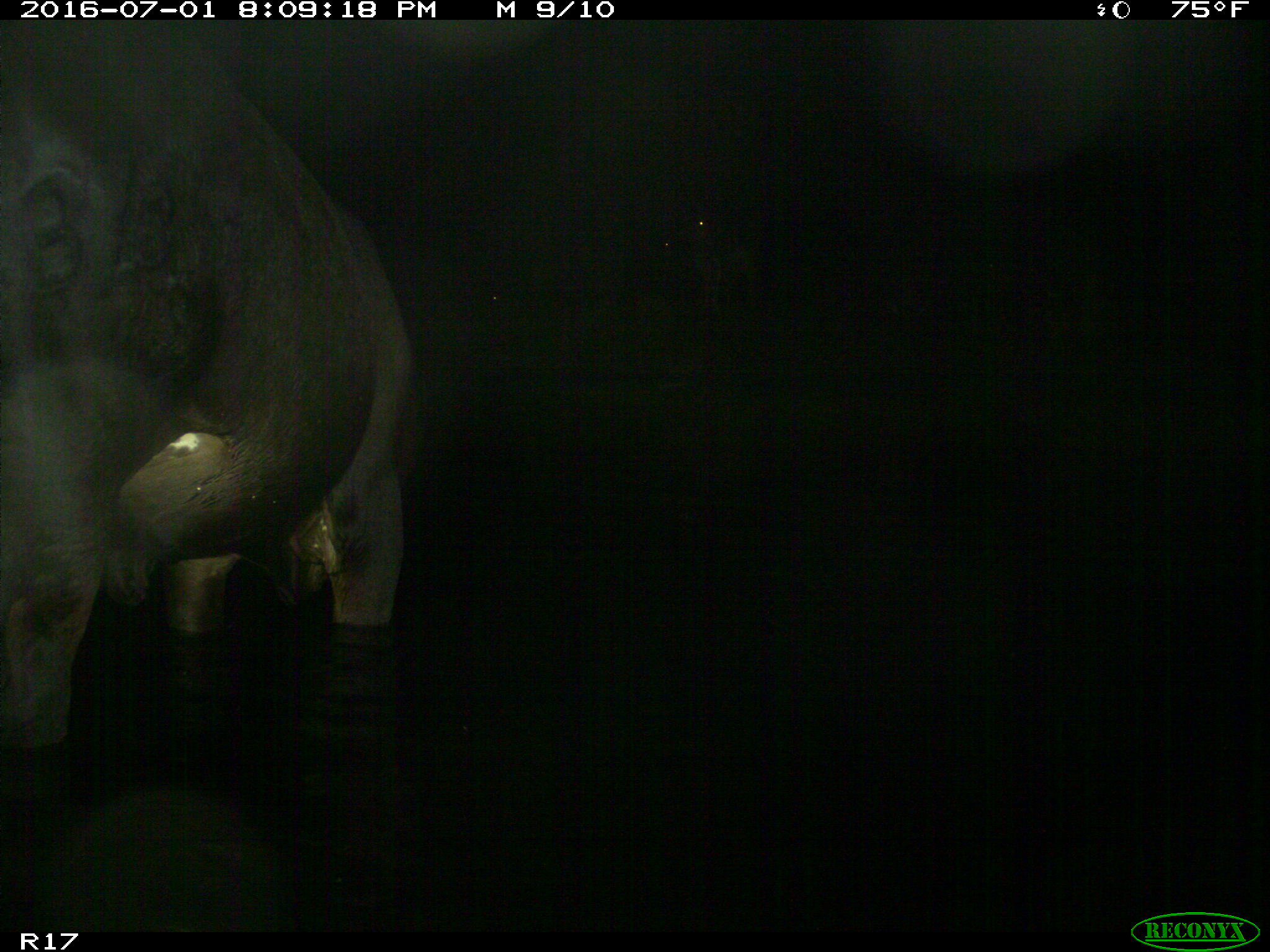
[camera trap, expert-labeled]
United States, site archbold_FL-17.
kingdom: Animalia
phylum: Chordata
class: Mammalia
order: Artiodactyla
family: Bovidae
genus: Bos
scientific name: Bos taurus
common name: domestic cow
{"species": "Bos taurus (domestic cow)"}